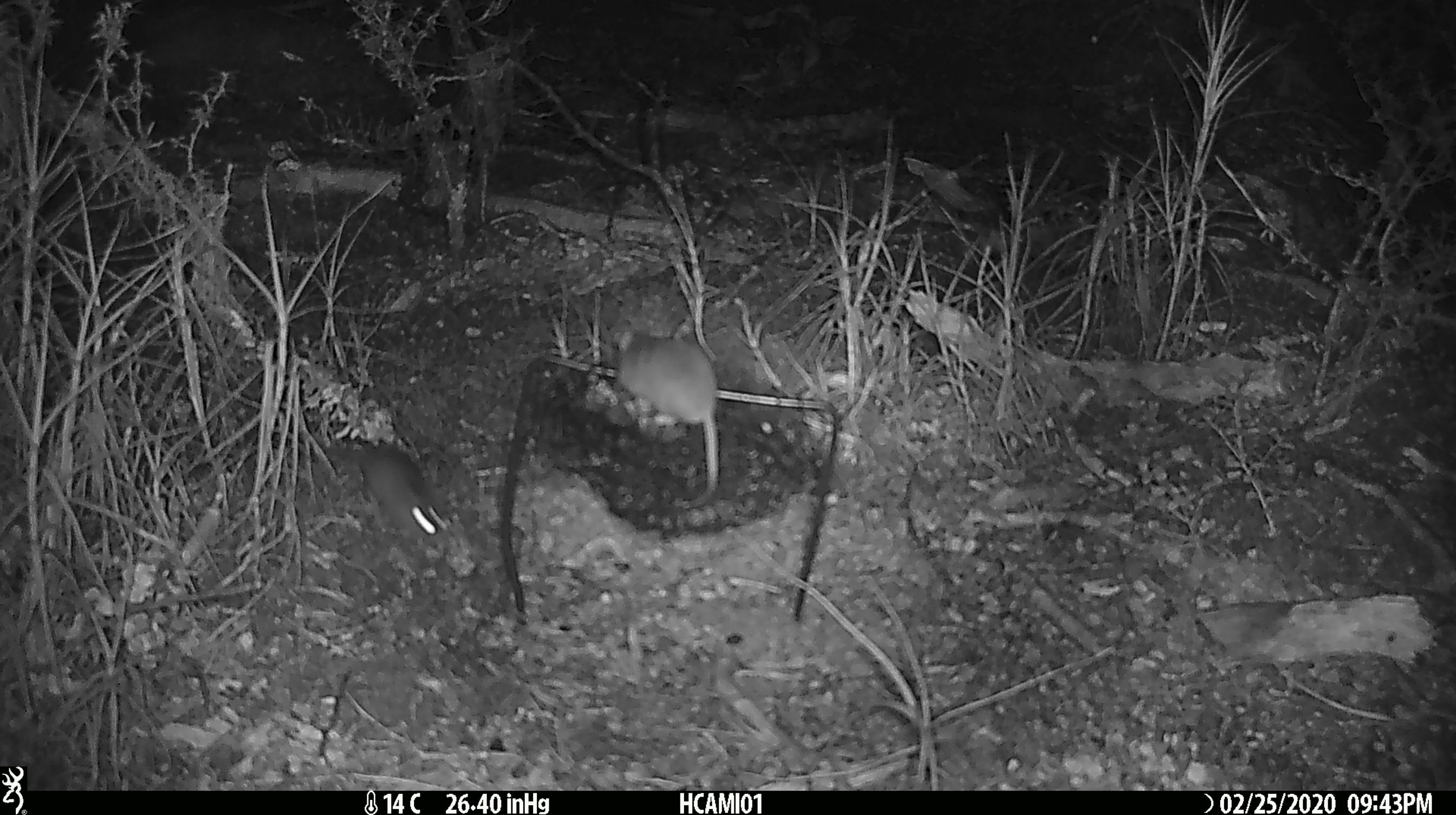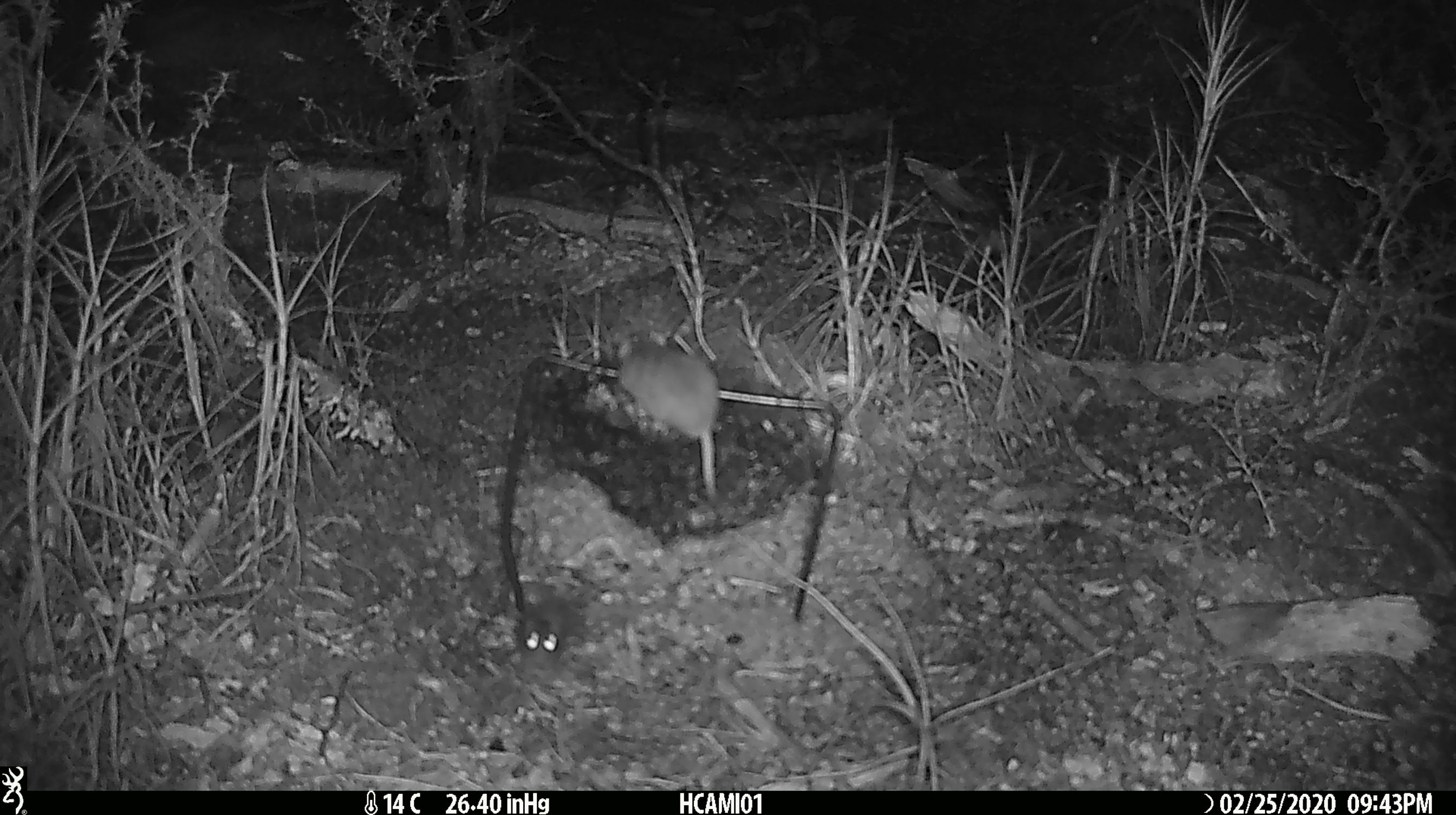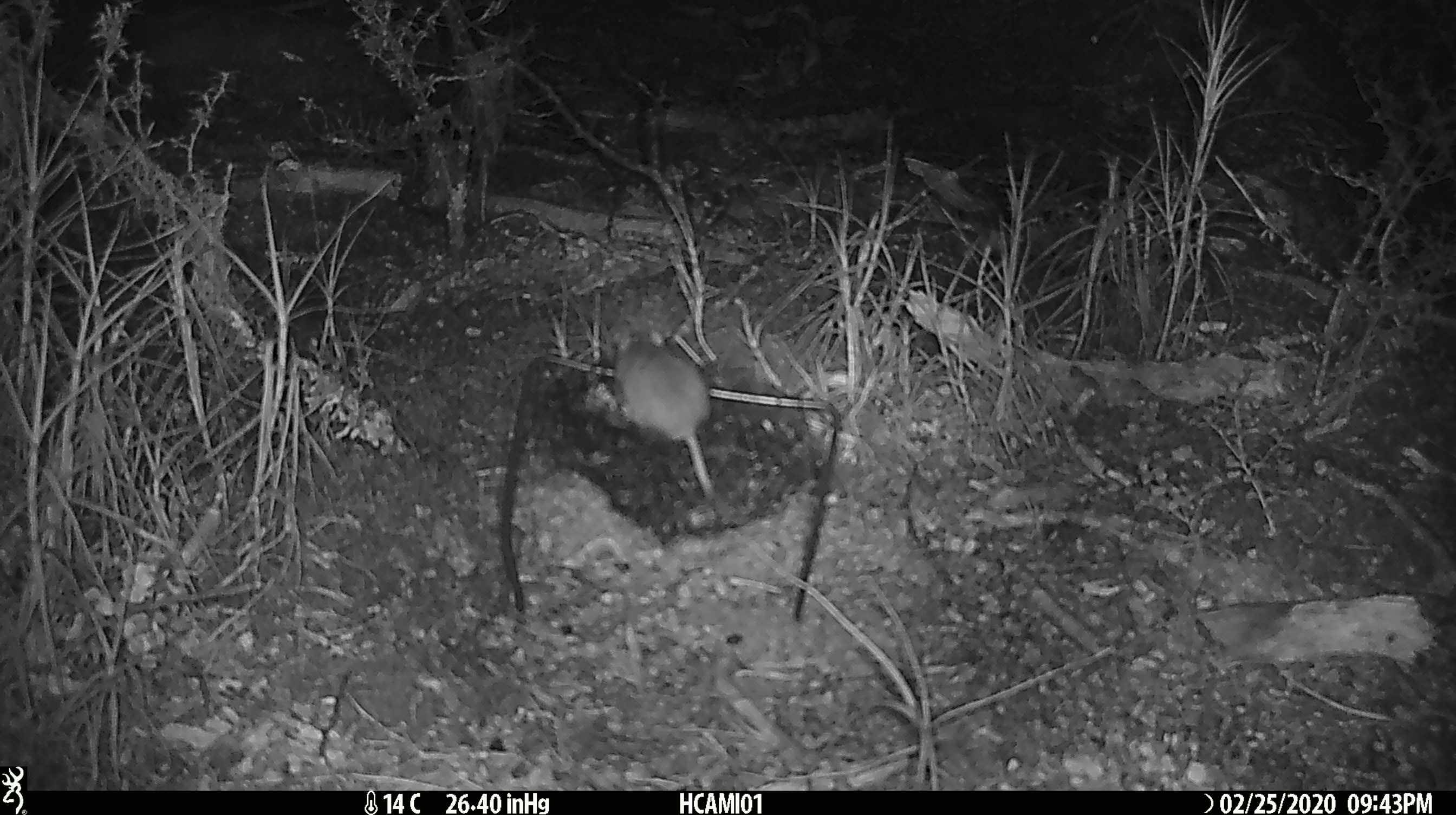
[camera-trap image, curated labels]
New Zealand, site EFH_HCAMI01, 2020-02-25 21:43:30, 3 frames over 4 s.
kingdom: Animalia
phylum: Chordata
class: Mammalia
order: Rodentia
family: Muridae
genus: Mus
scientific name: Mus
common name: mouse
Mouse (Mus).